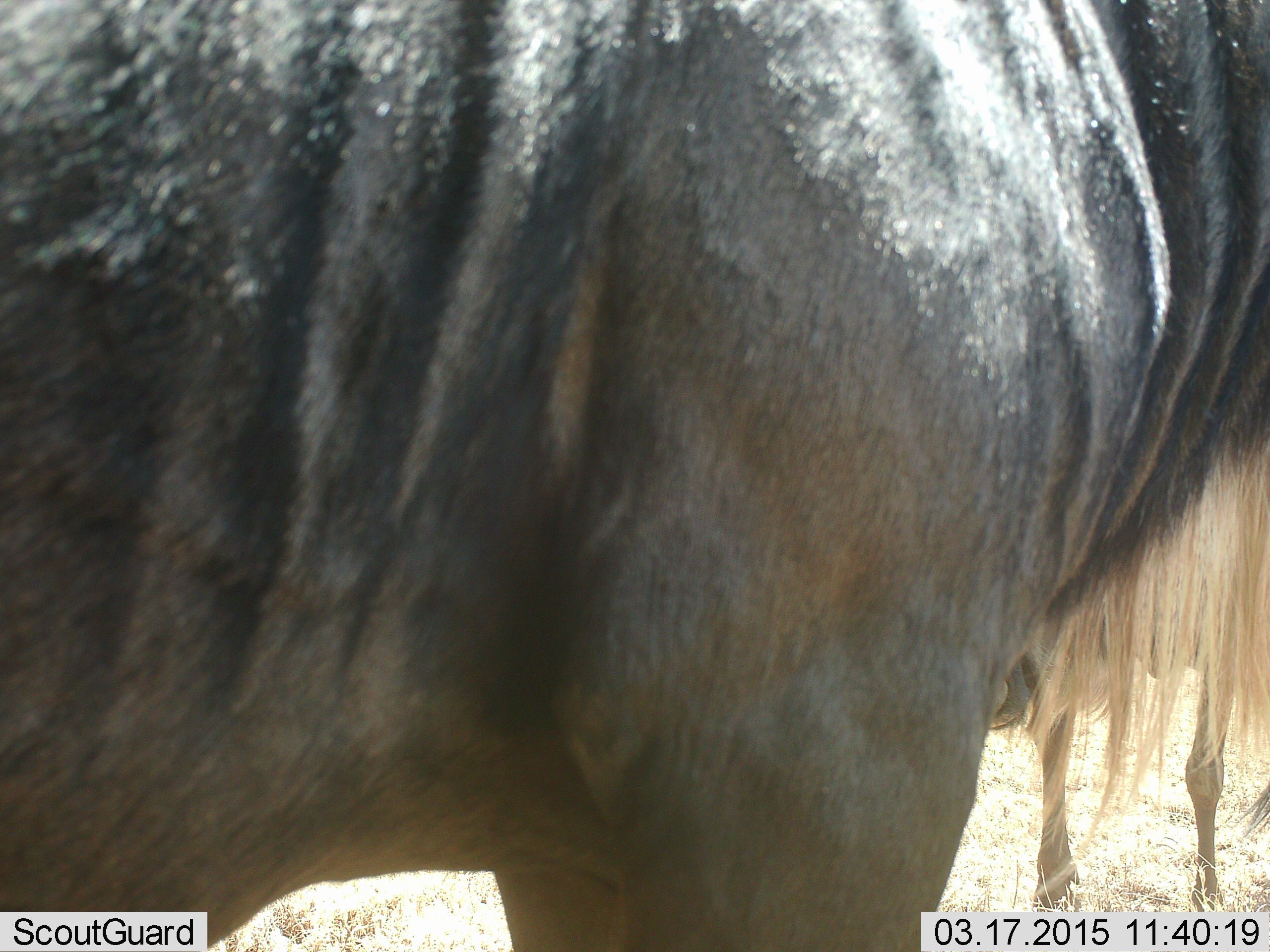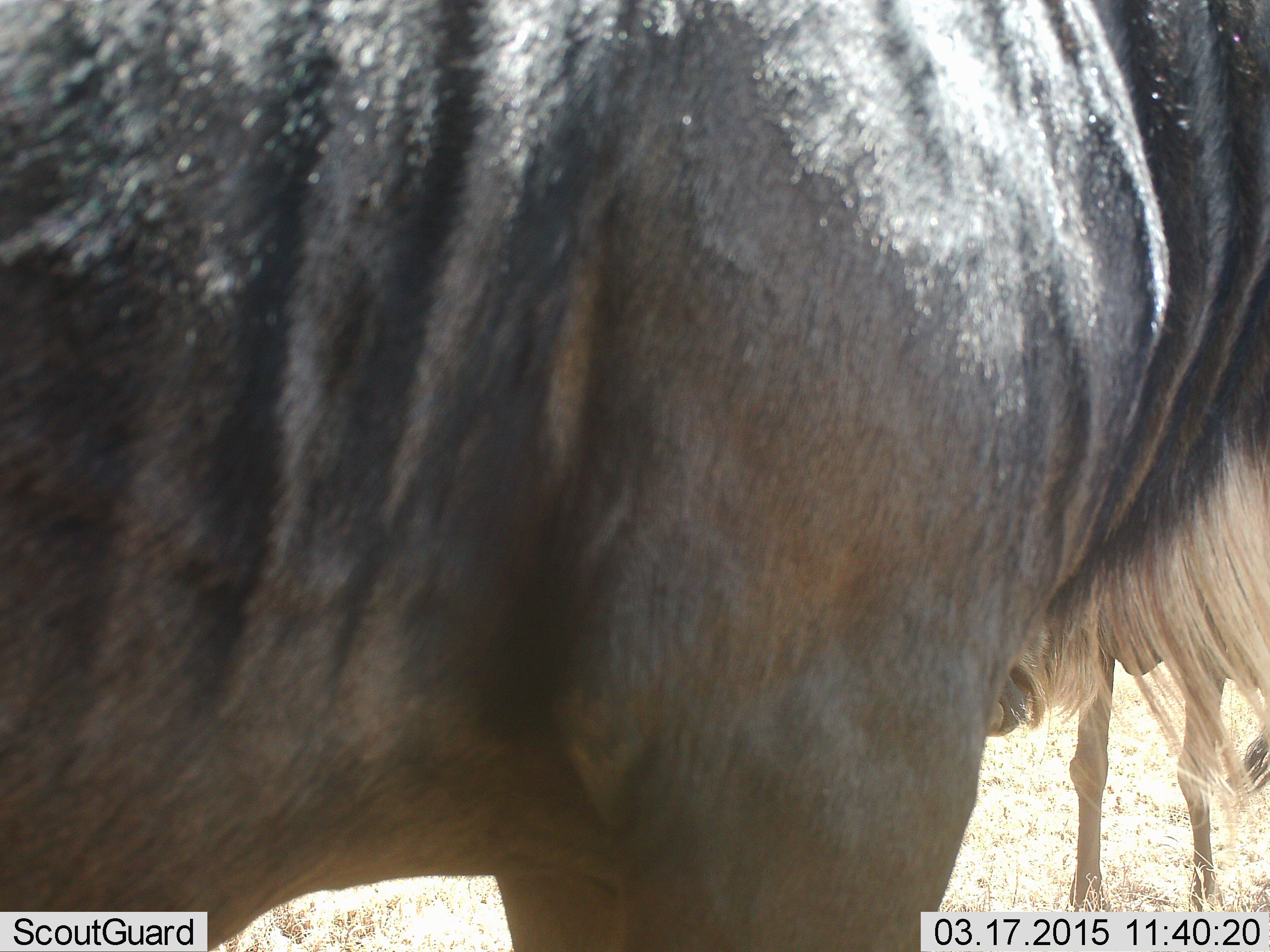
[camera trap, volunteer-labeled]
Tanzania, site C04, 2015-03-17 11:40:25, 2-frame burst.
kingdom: Animalia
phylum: Chordata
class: Mammalia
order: Artiodactyla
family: Bovidae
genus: Connochaetes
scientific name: Connochaetes taurinus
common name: blue wildebeest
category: wildebeest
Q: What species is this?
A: Wildebeest (blue wildebeest) (Connochaetes taurinus).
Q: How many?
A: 2.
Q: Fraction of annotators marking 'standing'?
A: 100%.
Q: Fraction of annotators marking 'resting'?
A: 0%.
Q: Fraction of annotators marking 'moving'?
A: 10%.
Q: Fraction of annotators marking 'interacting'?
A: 0%.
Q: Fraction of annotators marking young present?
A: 0%.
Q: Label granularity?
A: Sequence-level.